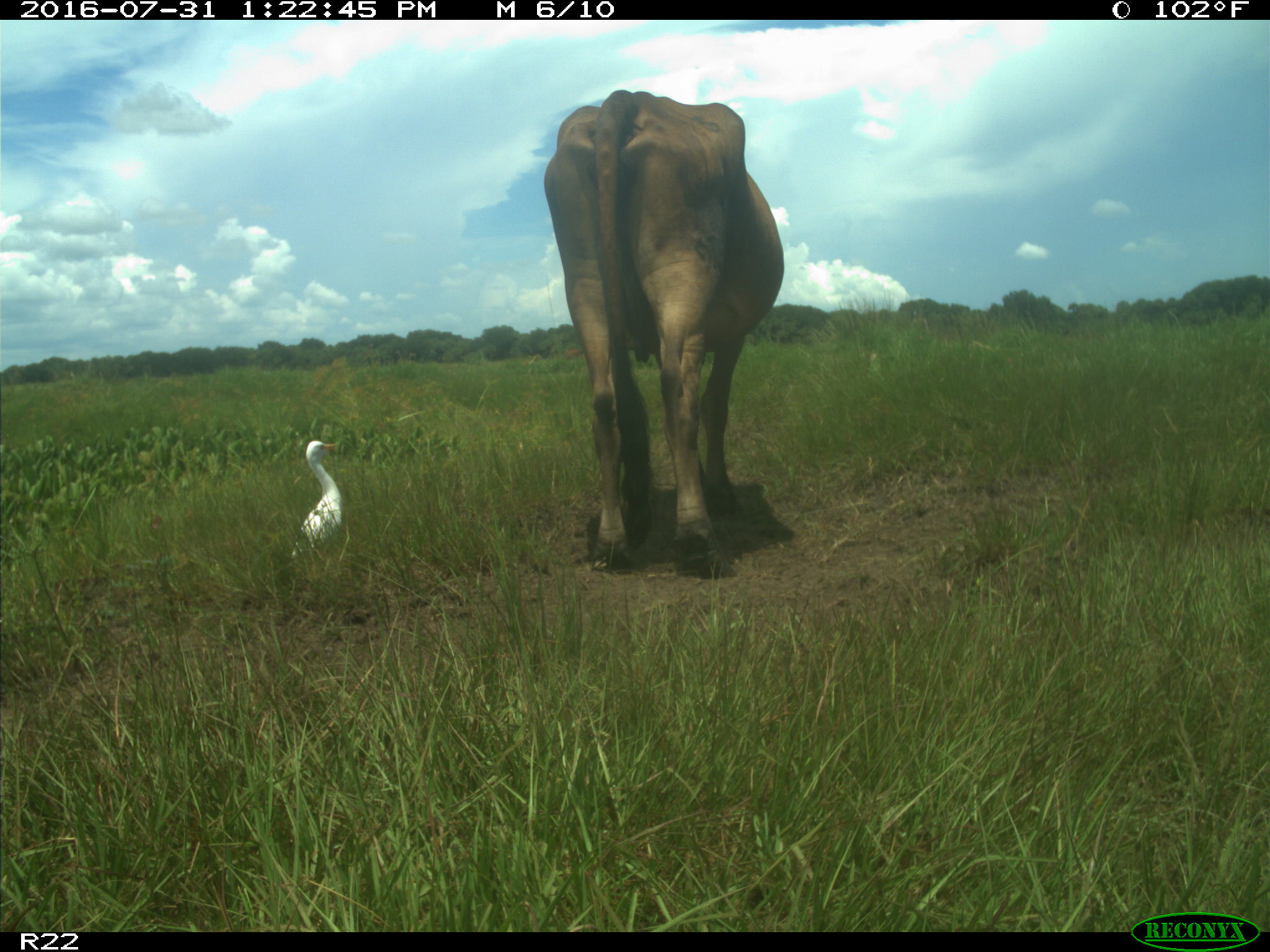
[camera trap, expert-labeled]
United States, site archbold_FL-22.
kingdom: Animalia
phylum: Chordata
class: Mammalia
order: Artiodactyla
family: Bovidae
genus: Bos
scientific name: Bos taurus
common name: domestic cow